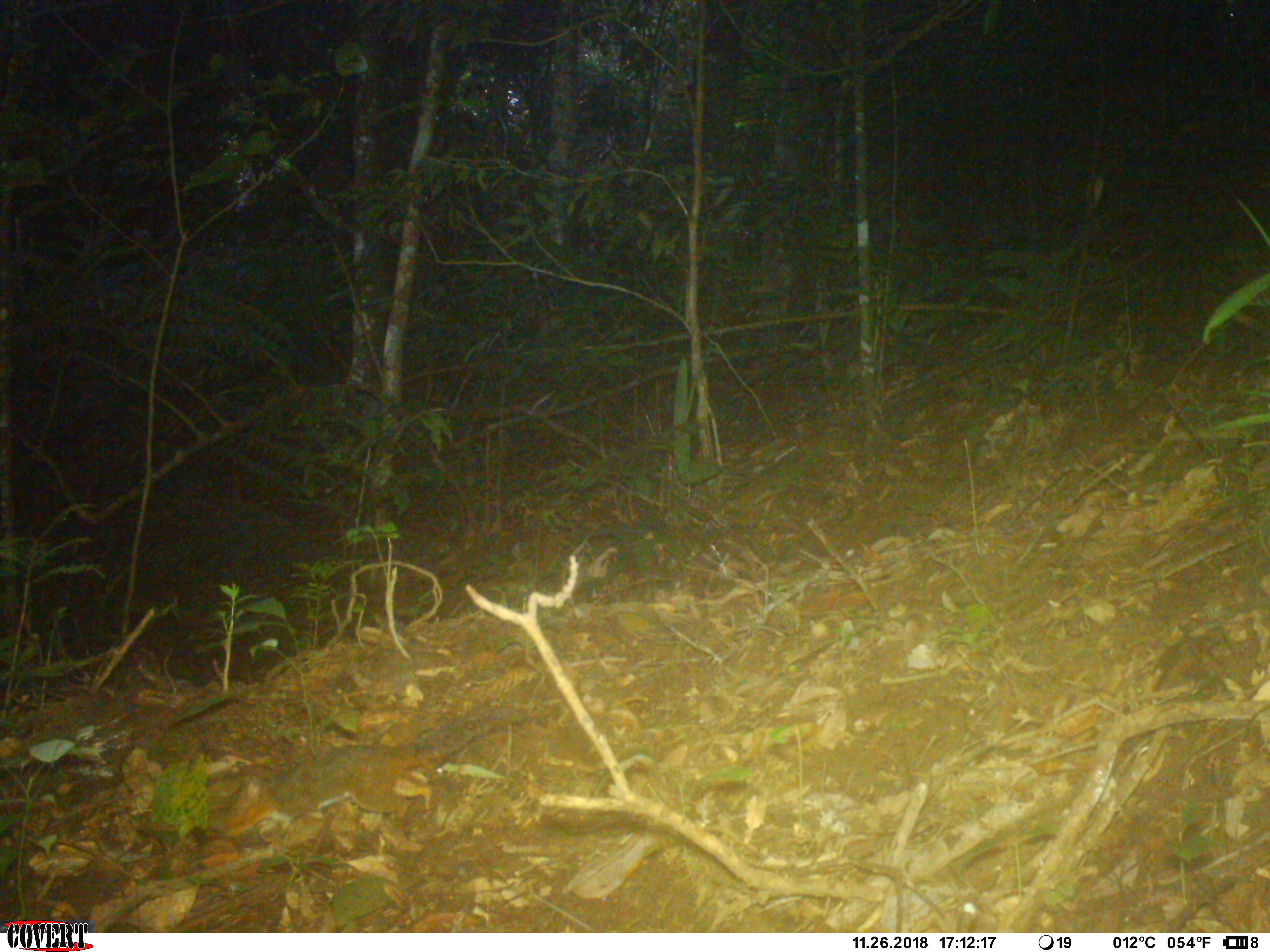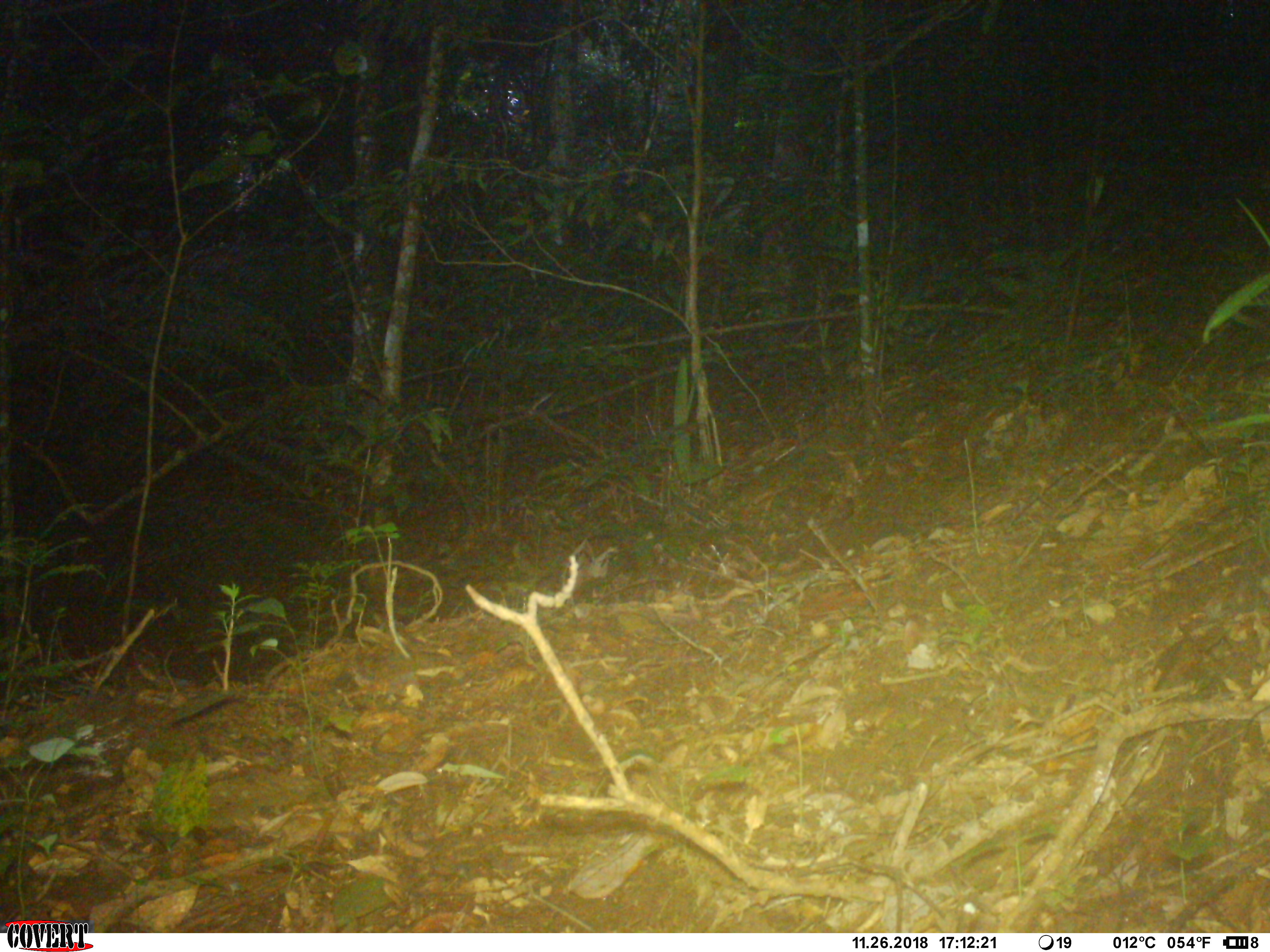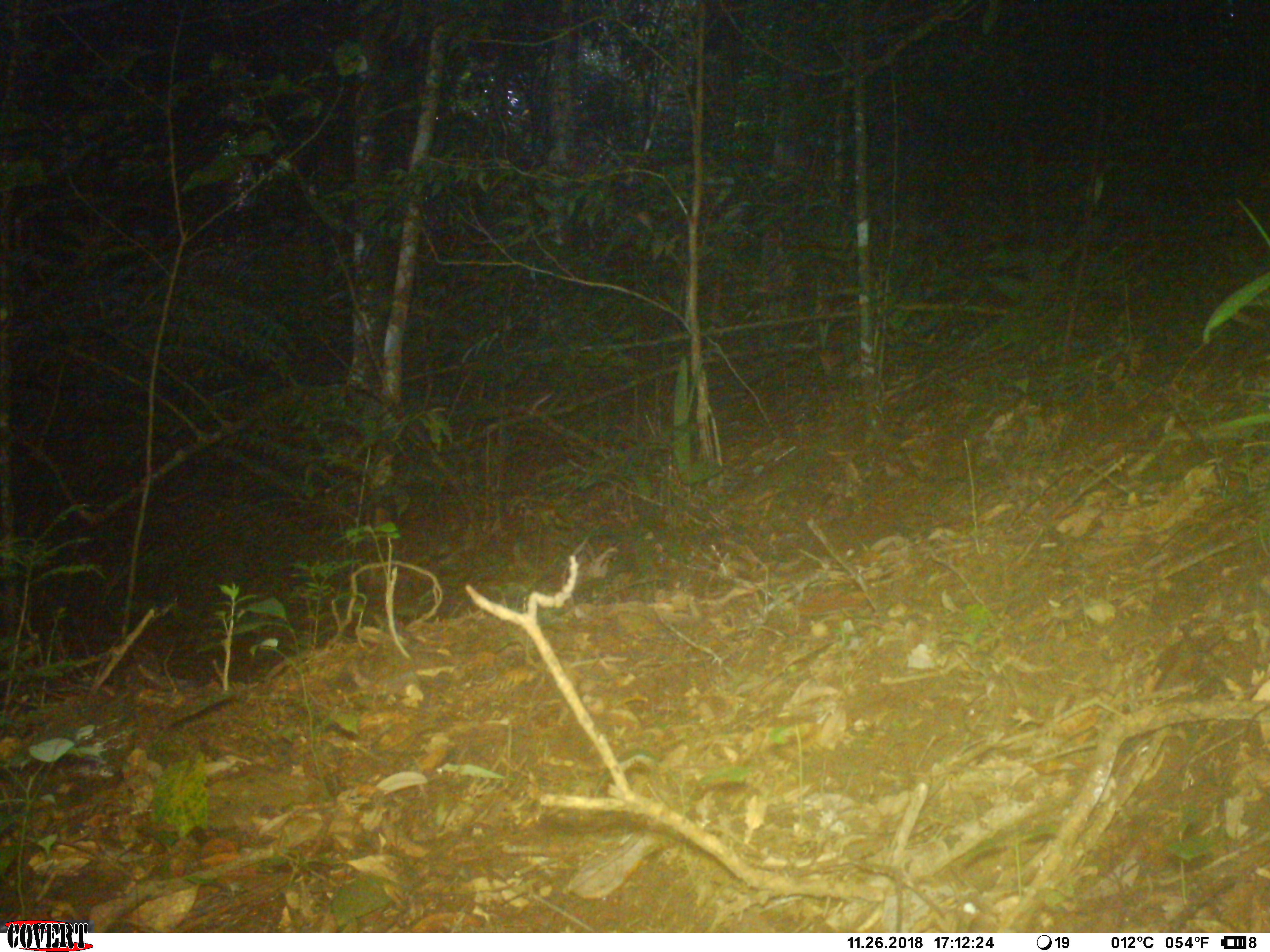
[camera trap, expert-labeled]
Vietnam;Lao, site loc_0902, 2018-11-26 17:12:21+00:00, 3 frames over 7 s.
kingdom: Animalia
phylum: Chordata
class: Mammalia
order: Rodentia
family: Sciuridae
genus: Dremomys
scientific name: Dremomys rufigenis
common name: red-cheeked squirrel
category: red cheeked squirrel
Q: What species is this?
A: Red cheeked squirrel (red-cheeked squirrel) (Dremomys rufigenis).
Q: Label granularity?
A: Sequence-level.